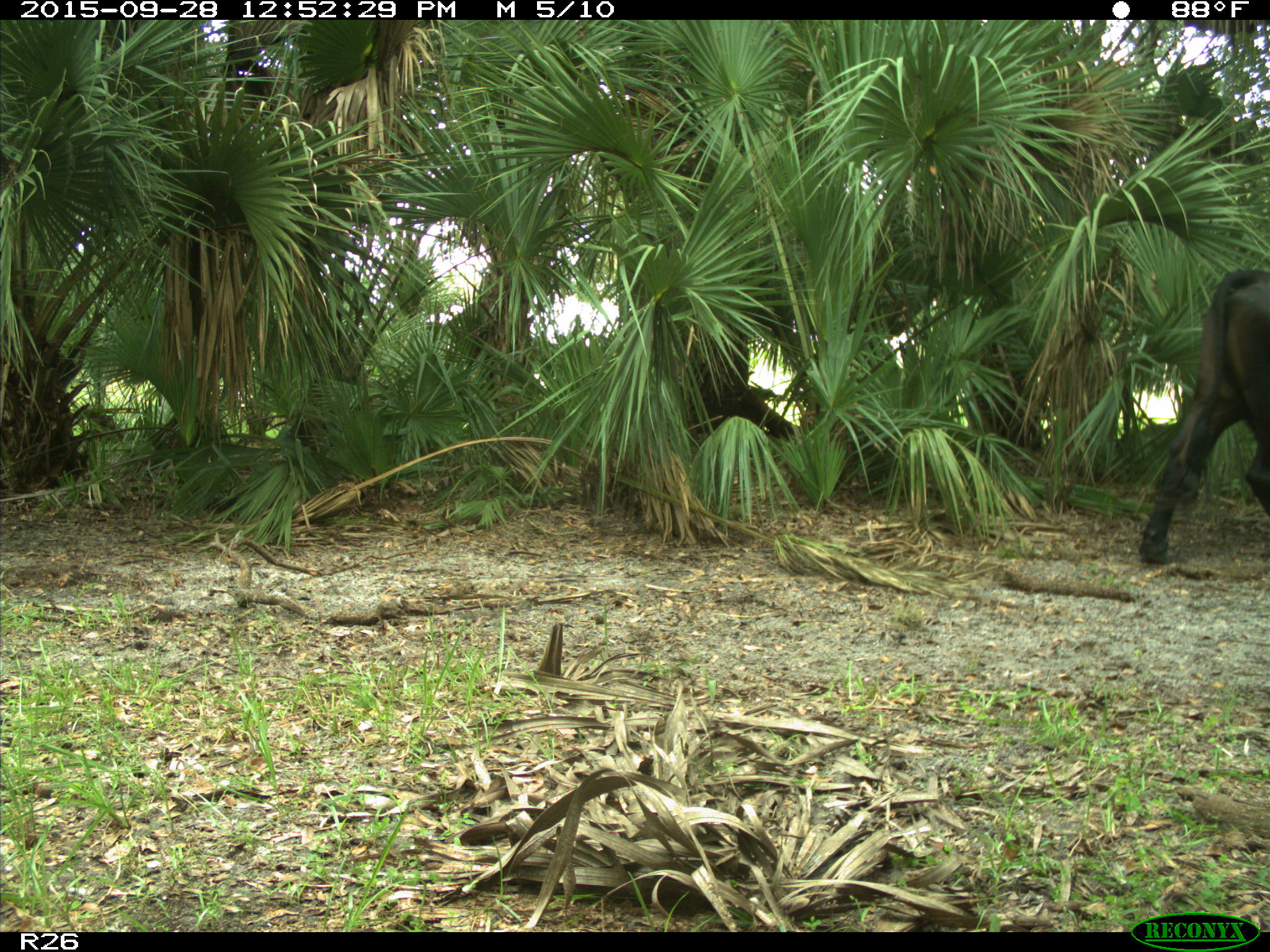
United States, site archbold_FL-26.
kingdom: Animalia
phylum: Chordata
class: Mammalia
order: Artiodactyla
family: Bovidae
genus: Bos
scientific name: Bos taurus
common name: domestic cow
Bos taurus (domestic cow).